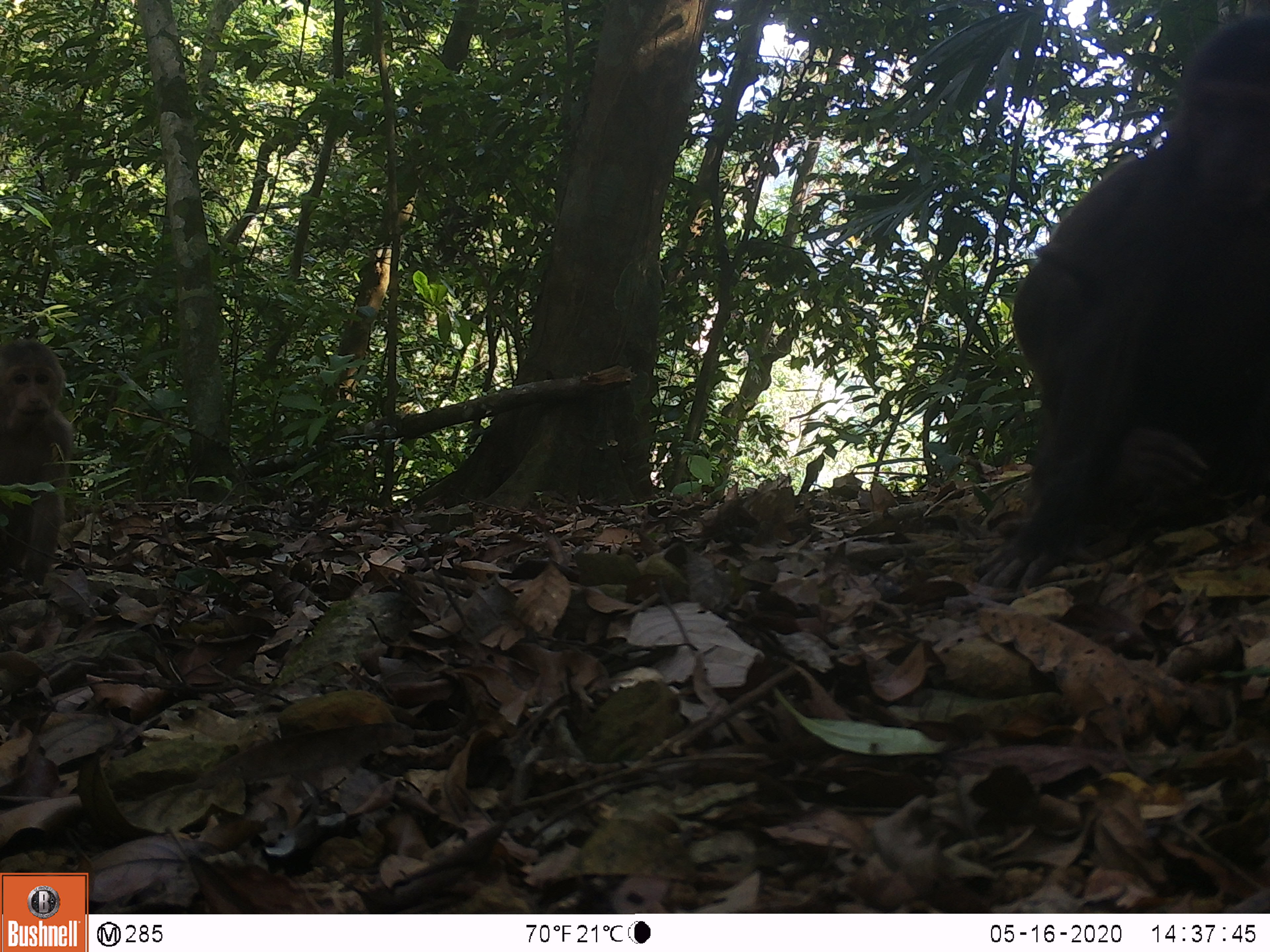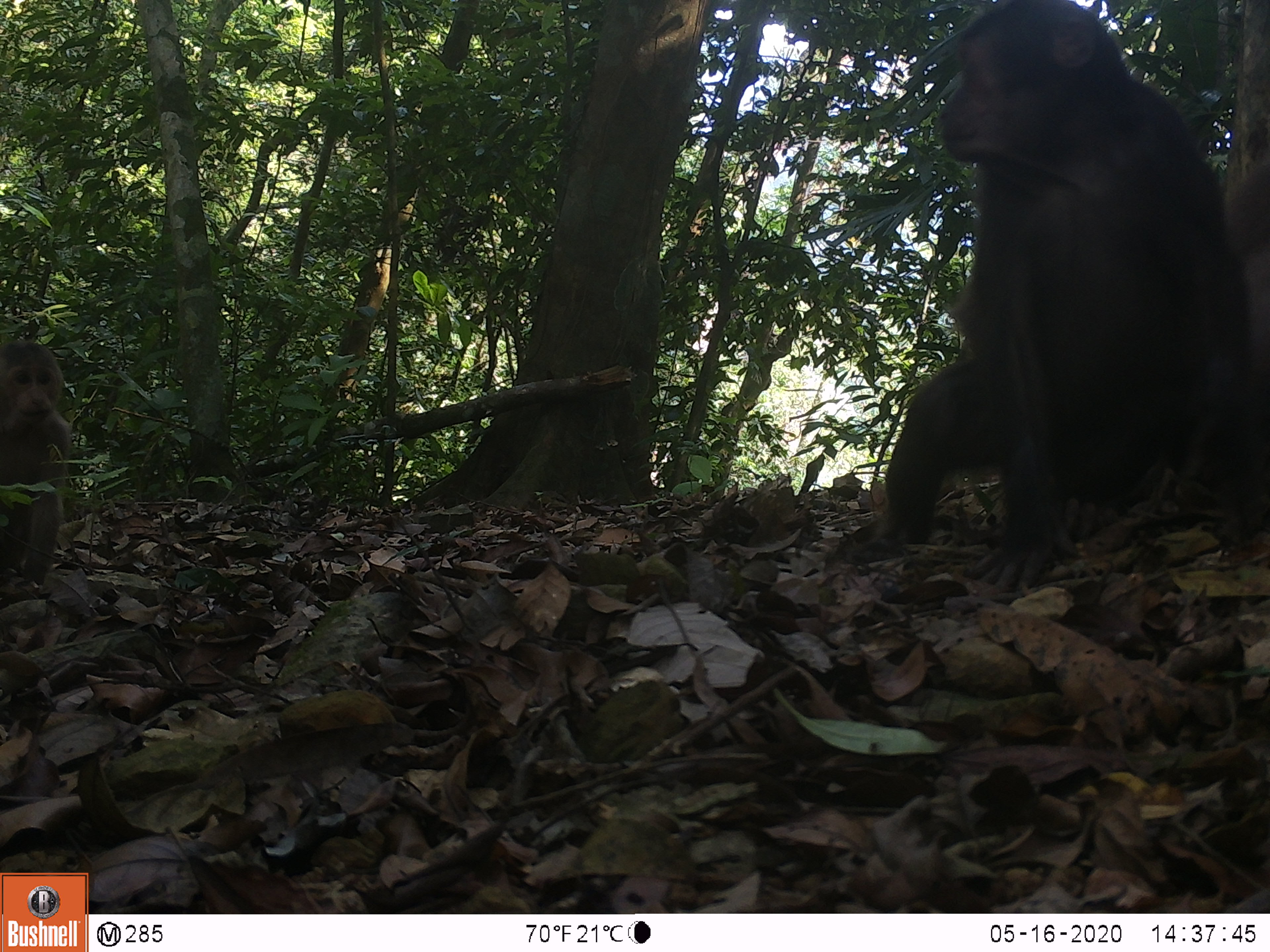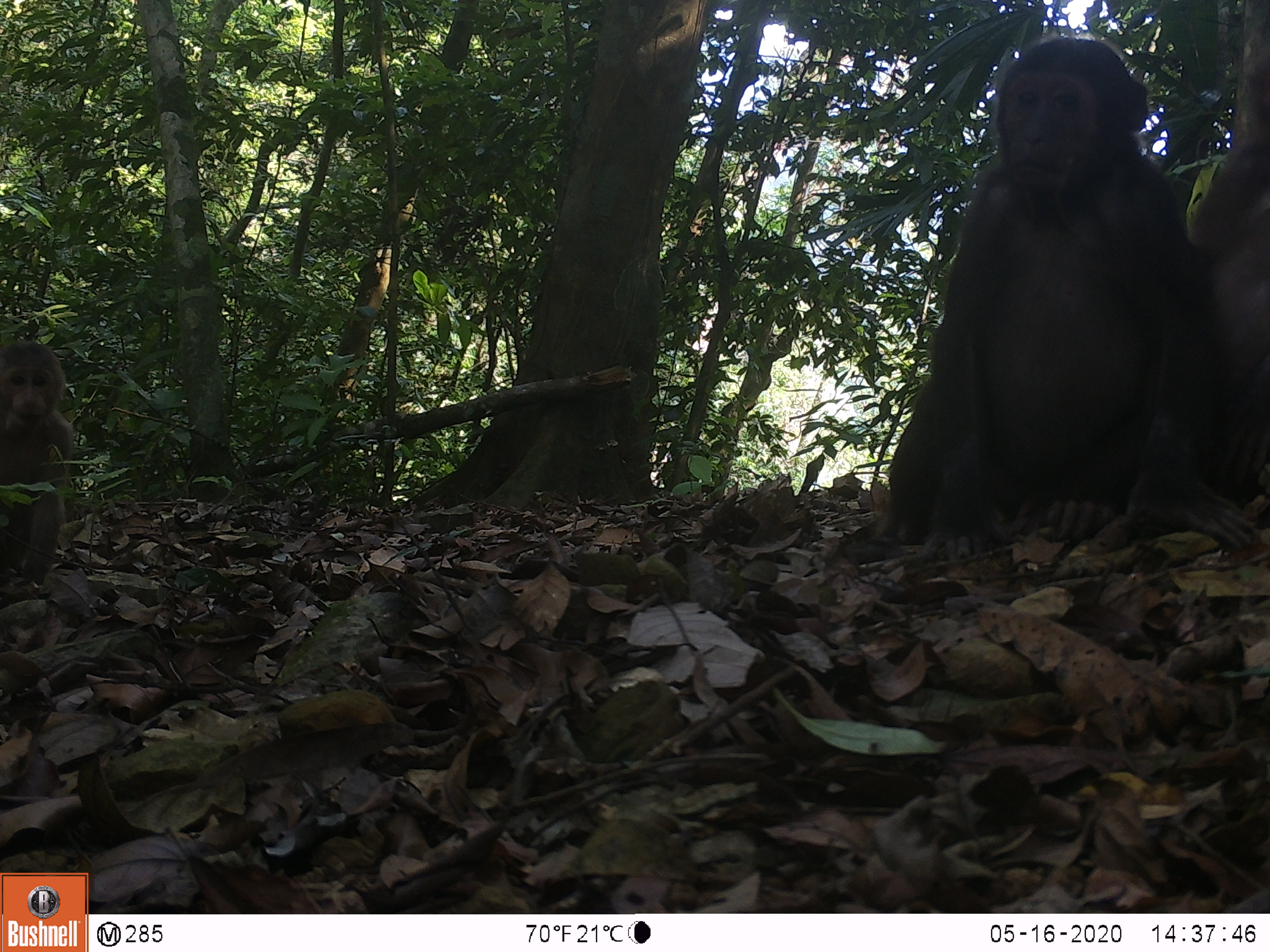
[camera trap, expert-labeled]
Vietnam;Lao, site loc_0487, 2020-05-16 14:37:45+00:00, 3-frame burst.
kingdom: Animalia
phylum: Chordata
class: Mammalia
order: Primates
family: Cercopithecidae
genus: Macaca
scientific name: Macaca arctoides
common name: stump-tailed macaque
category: stump tailed macaque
Stump tailed macaque (stump-tailed macaque) (Macaca arctoides). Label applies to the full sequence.